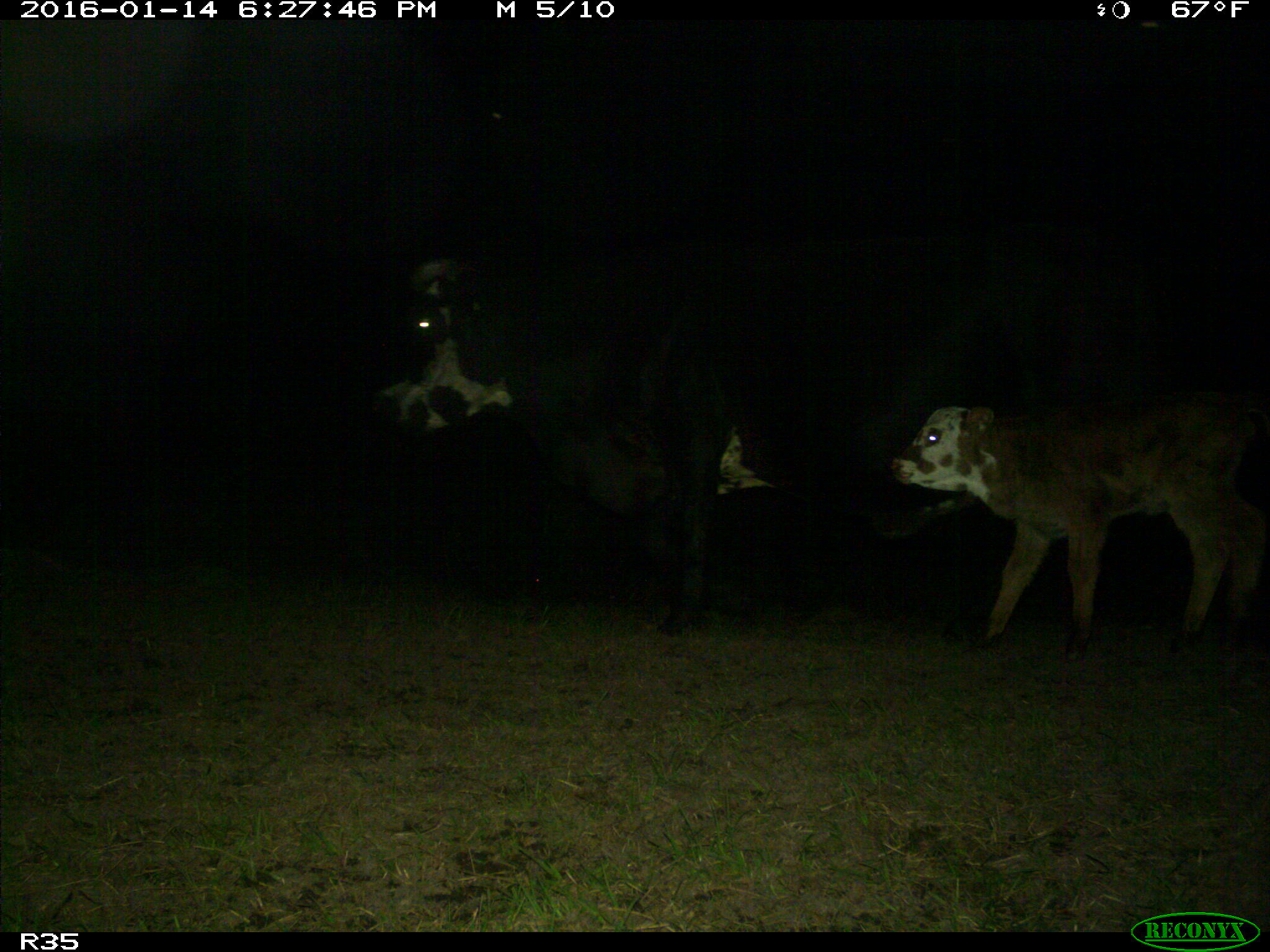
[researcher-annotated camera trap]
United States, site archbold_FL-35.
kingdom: Animalia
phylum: Chordata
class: Mammalia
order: Artiodactyla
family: Bovidae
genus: Bos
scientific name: Bos taurus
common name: domestic cow